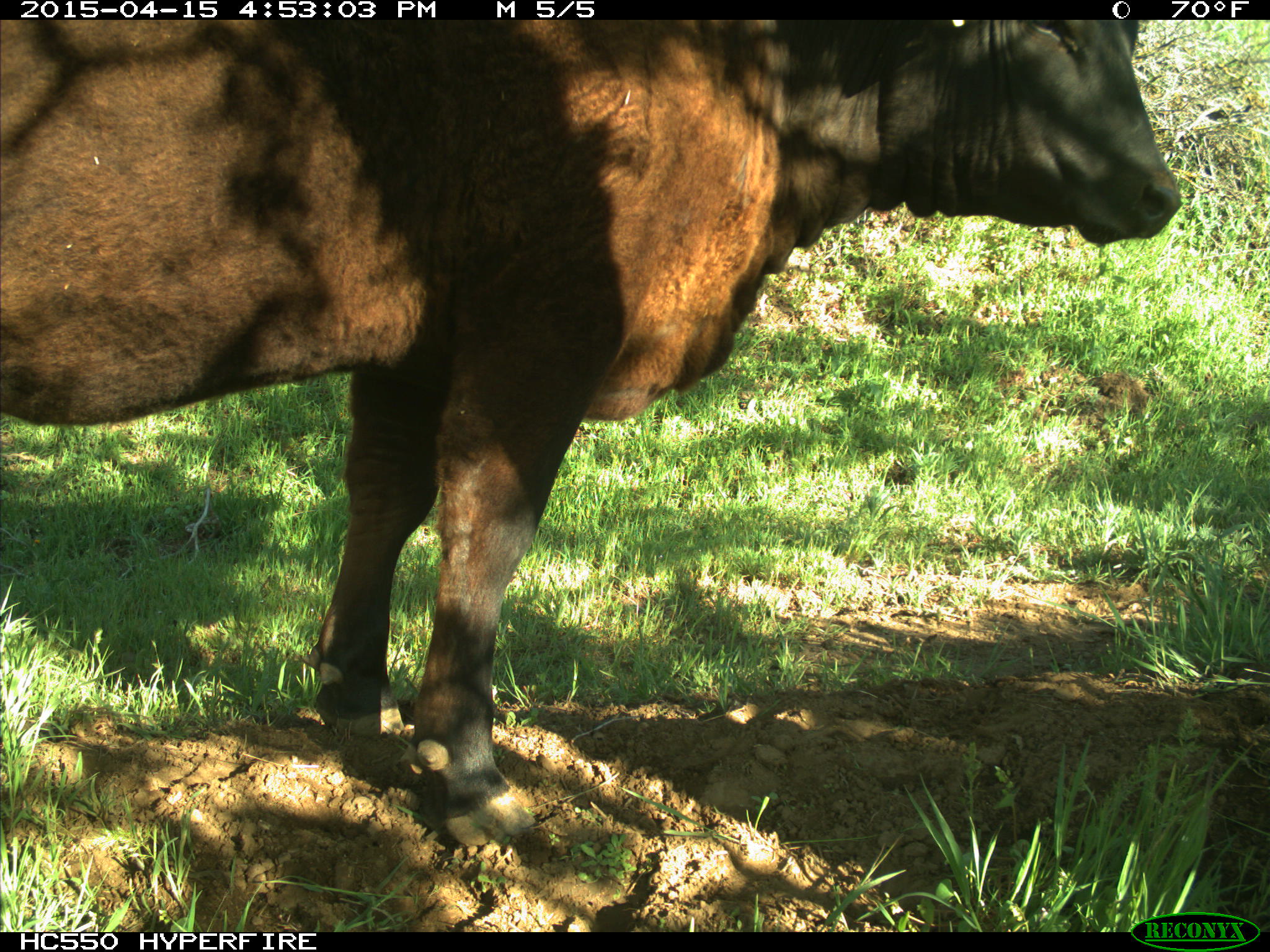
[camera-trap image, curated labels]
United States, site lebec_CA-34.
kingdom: Animalia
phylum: Chordata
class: Mammalia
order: Artiodactyla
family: Bovidae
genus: Bos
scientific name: Bos taurus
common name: domestic cow